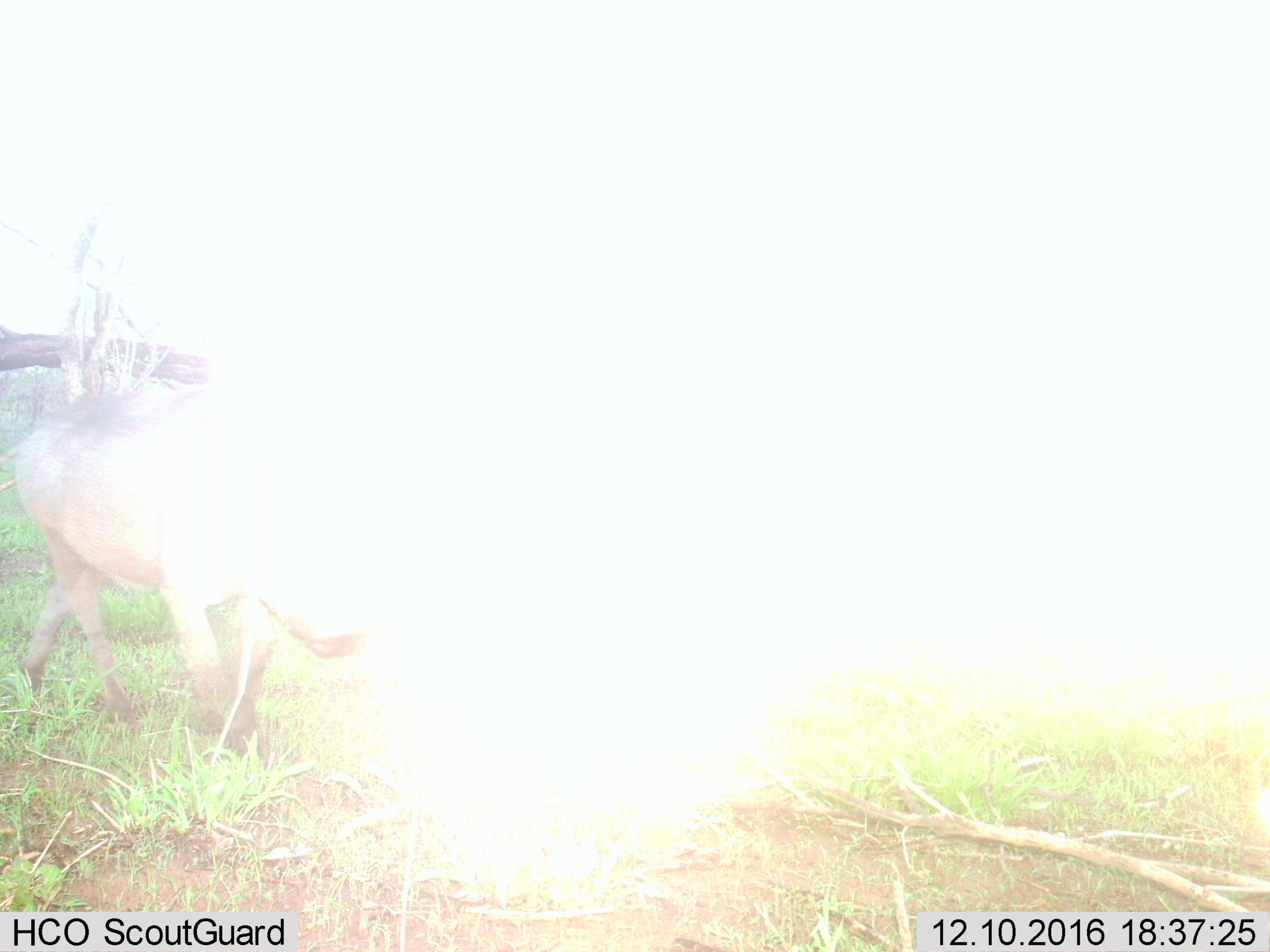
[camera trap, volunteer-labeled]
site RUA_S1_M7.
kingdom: Animalia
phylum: Chordata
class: Mammalia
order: Artiodactyla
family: Suidae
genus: Phacochoerus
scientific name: Phacochoerus africanus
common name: warthog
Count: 1.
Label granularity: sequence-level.